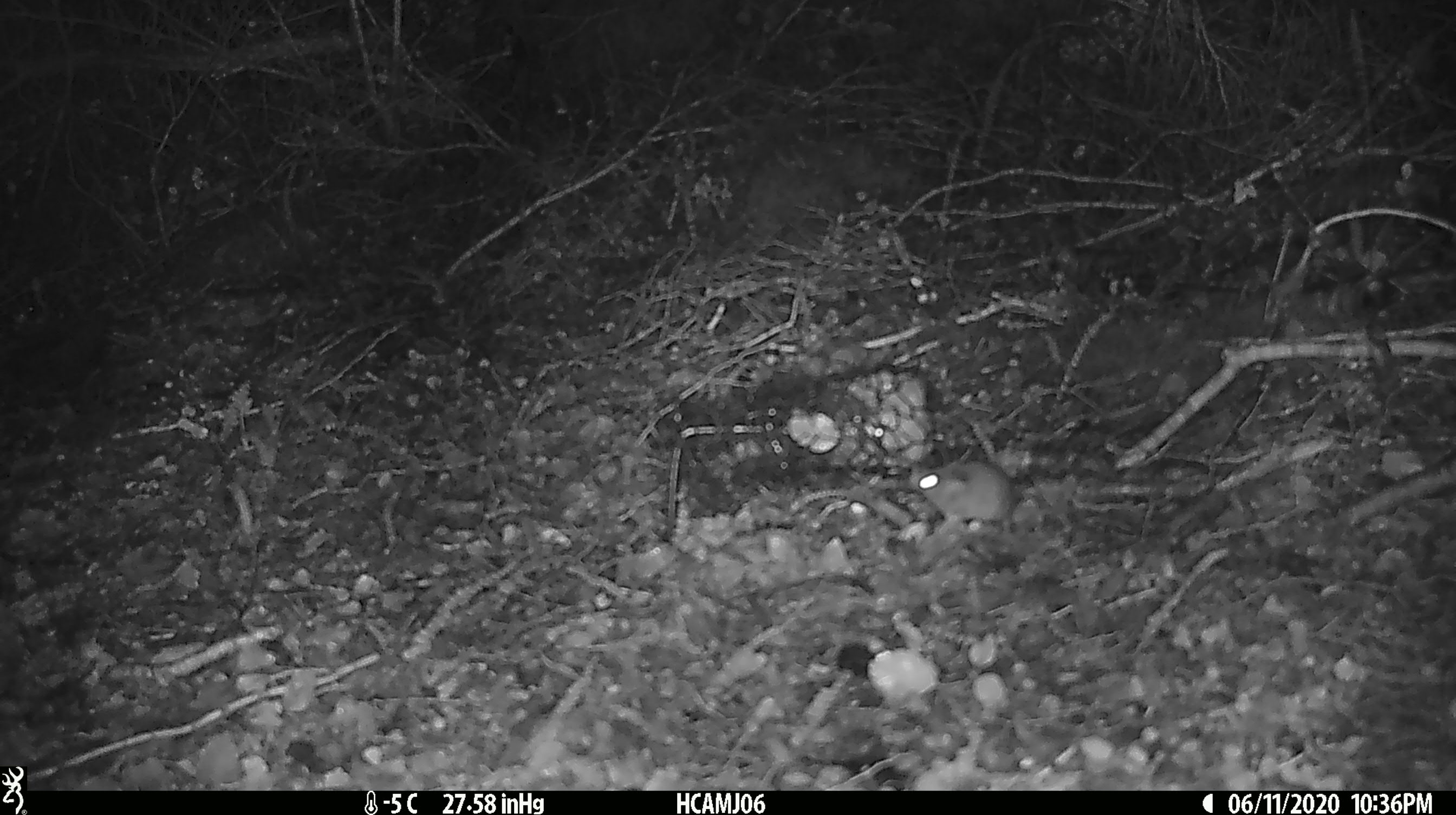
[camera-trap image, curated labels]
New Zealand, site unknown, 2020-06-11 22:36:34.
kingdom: Animalia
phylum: Chordata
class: Mammalia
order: Rodentia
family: Muridae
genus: Mus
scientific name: Mus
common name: mouse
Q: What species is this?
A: Mouse (Mus).